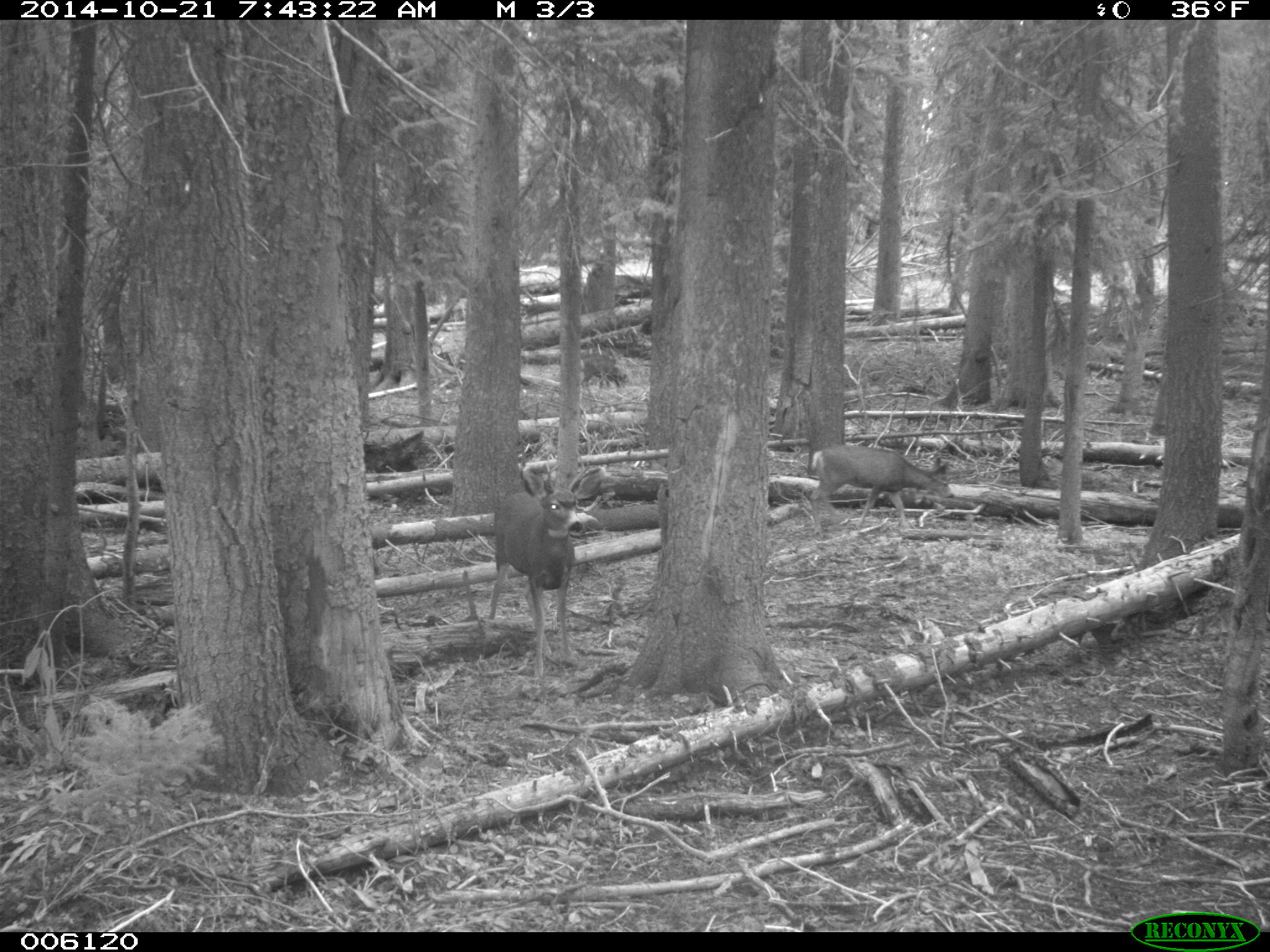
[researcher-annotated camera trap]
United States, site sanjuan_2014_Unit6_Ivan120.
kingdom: Animalia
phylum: Chordata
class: Mammalia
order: Artiodactyla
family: Cervidae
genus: Odocoileus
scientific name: Odocoileus hemionus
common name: mule deer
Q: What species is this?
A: Odocoileus hemionus (mule deer).